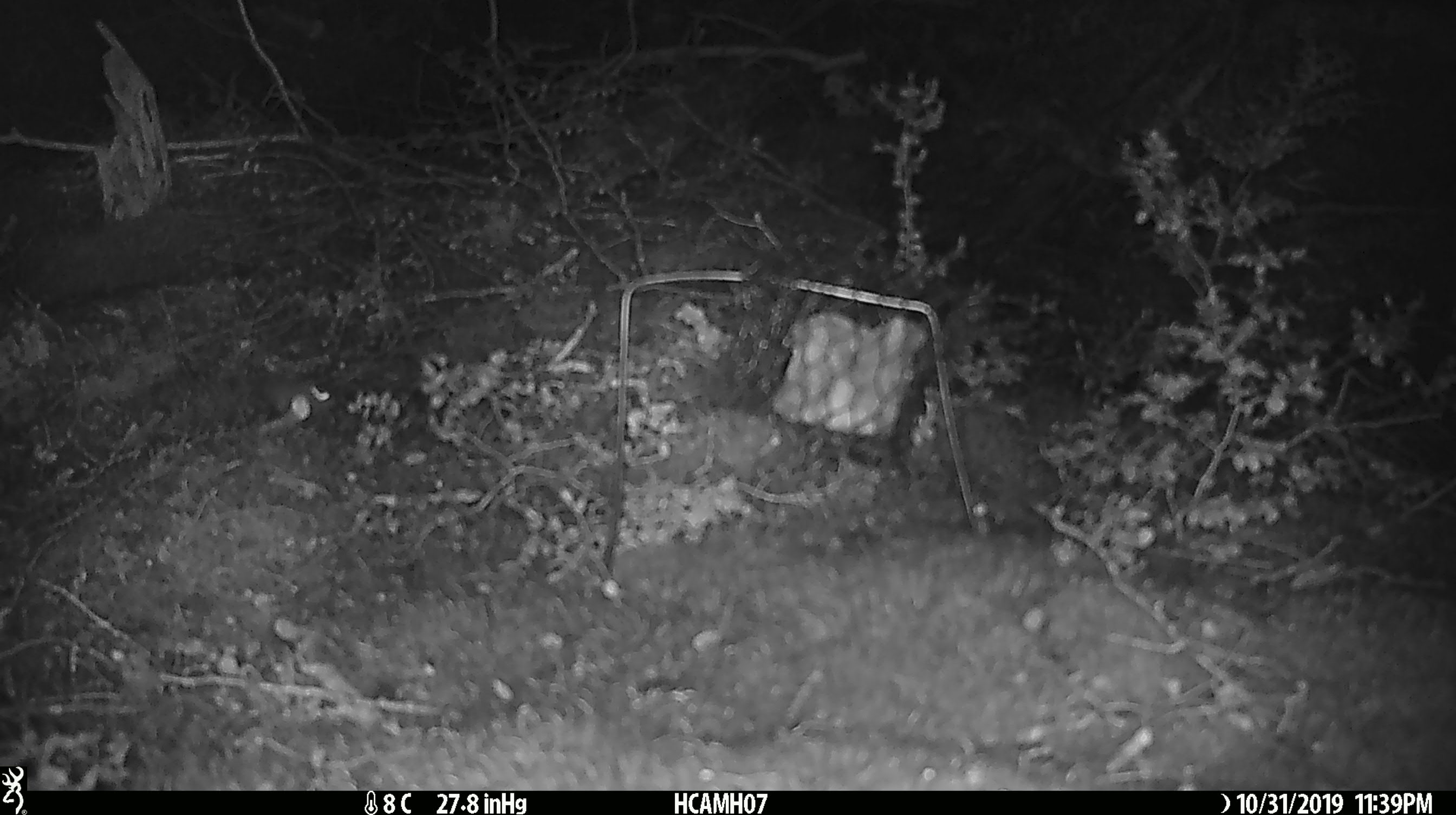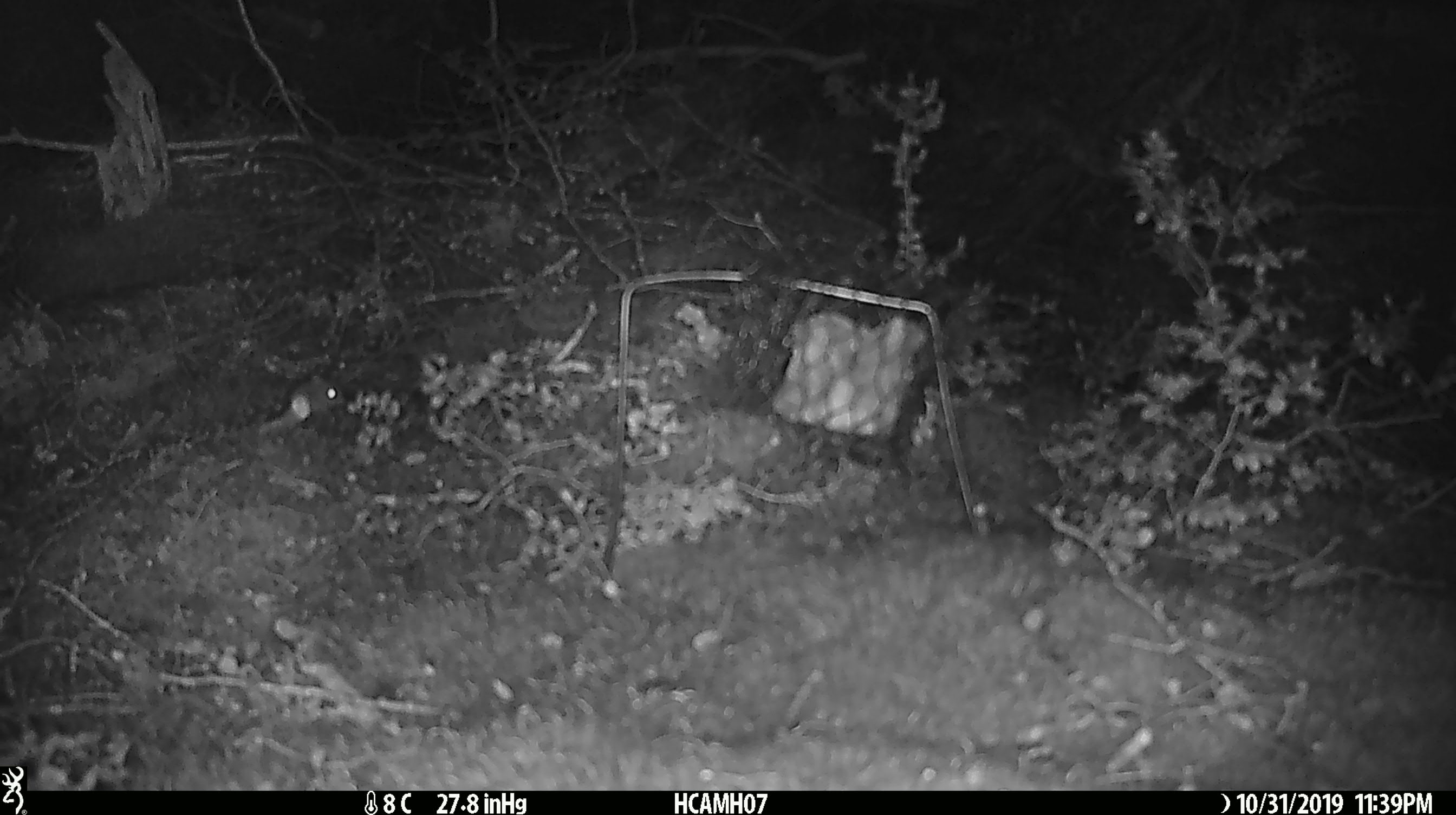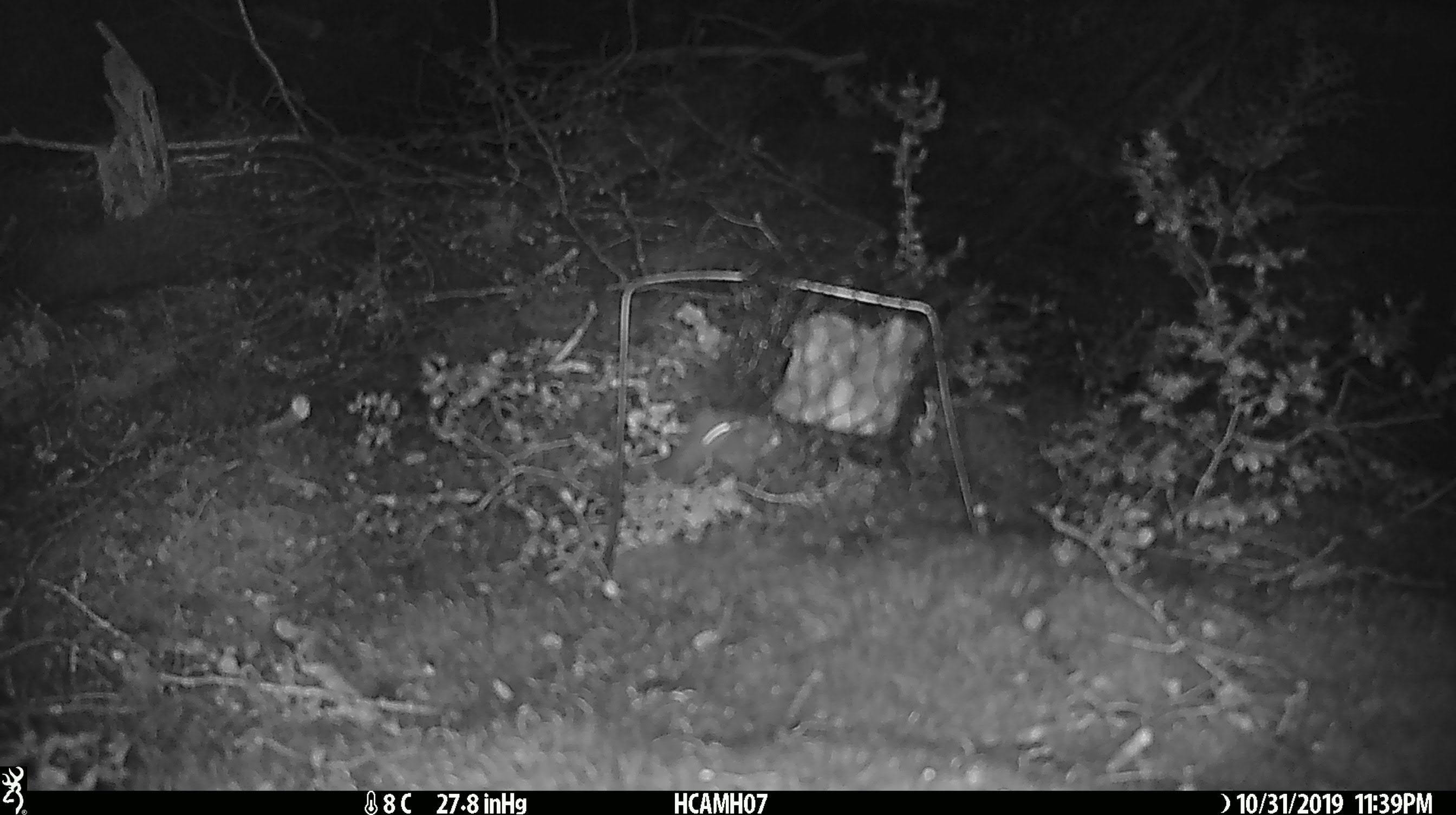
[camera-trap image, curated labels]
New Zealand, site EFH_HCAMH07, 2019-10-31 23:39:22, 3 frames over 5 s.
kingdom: Animalia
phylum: Chordata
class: Mammalia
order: Rodentia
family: Muridae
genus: Mus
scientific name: Mus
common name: mouse